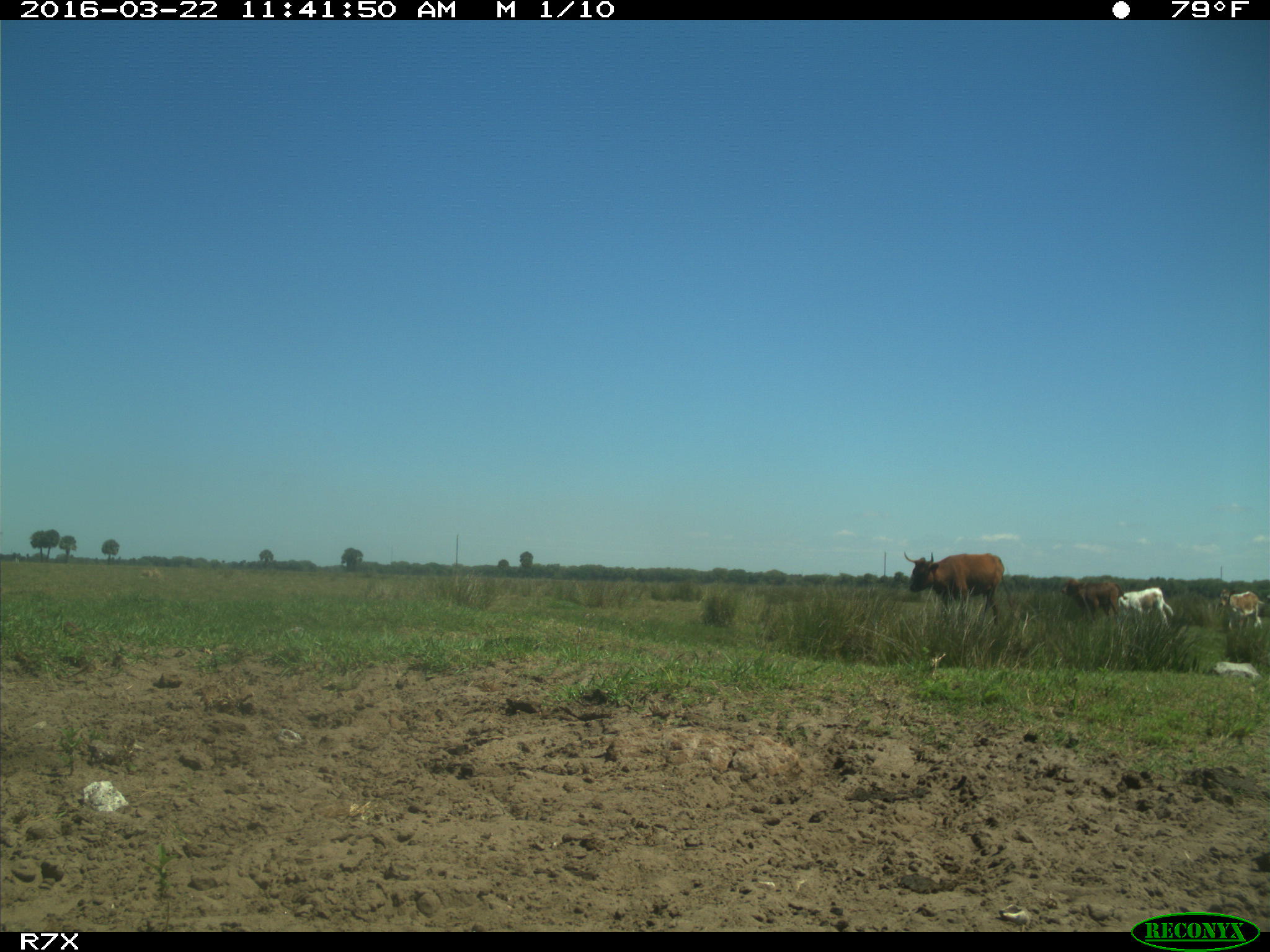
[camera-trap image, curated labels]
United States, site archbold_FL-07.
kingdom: Animalia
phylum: Chordata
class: Mammalia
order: Artiodactyla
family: Bovidae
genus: Bos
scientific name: Bos taurus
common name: domestic cow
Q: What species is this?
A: Bos taurus (domestic cow).